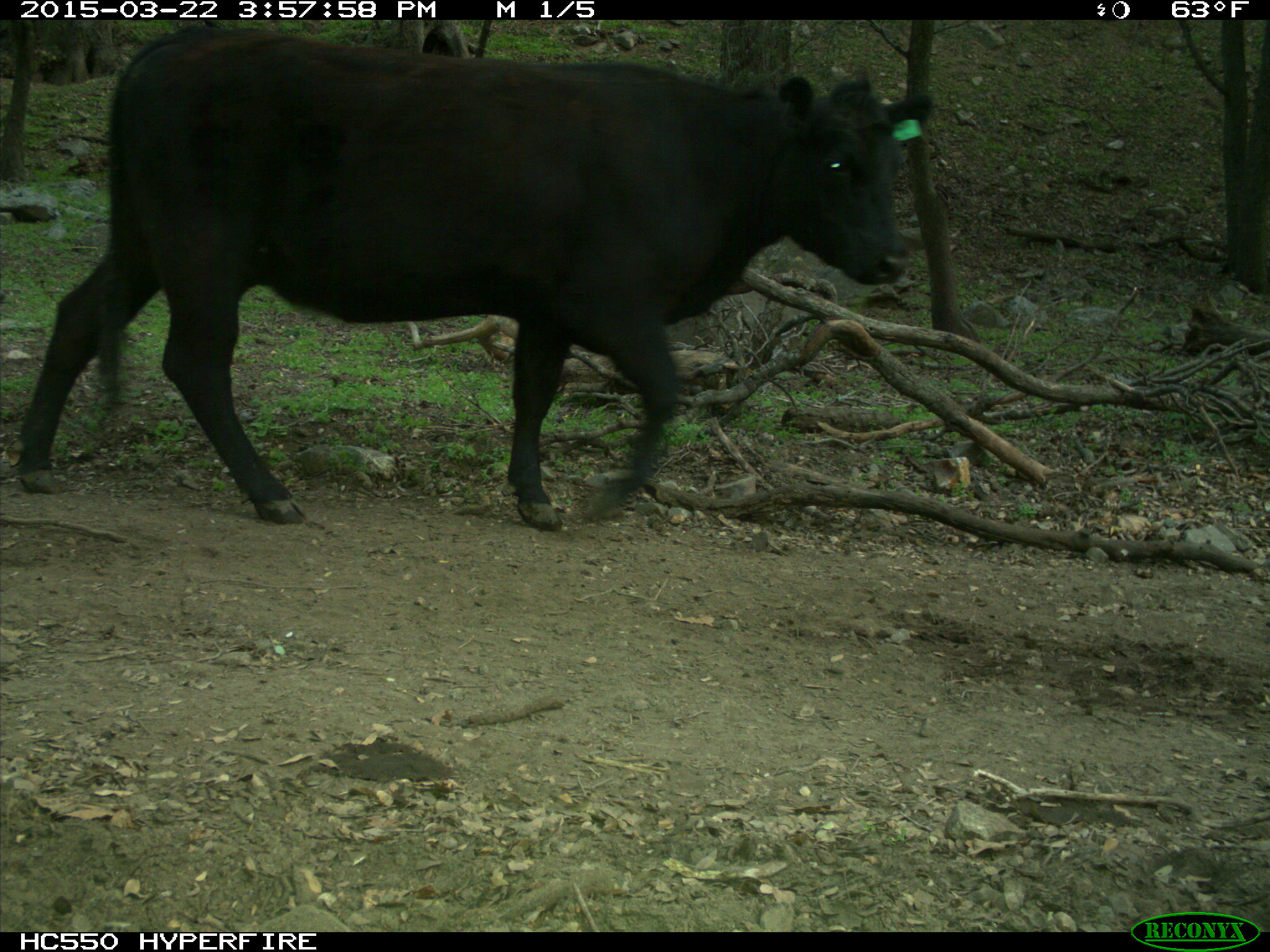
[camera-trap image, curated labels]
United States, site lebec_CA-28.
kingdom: Animalia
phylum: Chordata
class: Mammalia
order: Artiodactyla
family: Bovidae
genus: Bos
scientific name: Bos taurus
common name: domestic cow